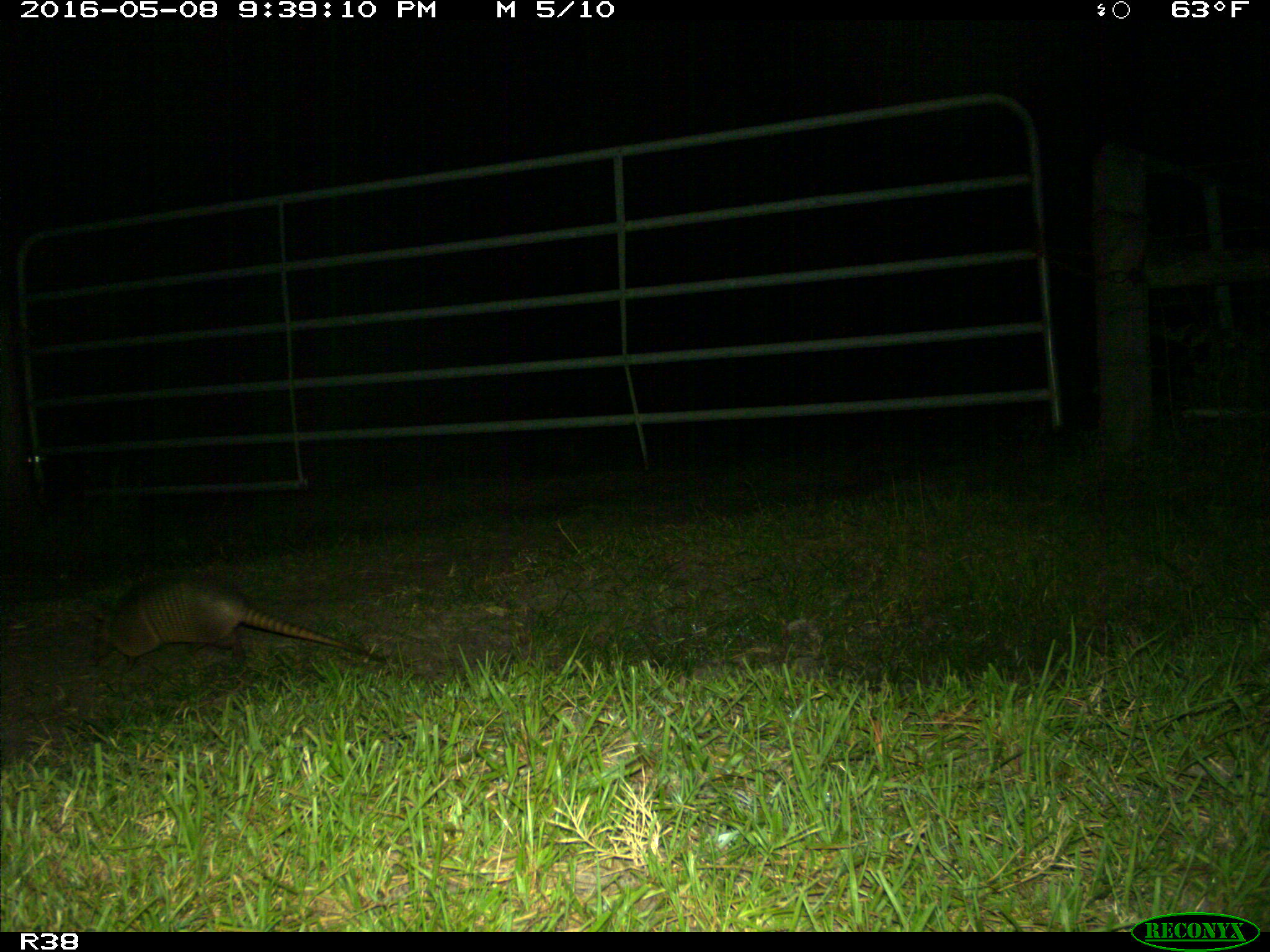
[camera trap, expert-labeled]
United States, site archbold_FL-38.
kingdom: Animalia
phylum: Chordata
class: Mammalia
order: Cingulata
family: Dasypodidae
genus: Dasypus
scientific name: Dasypus novemcinctus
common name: nine-banded armadillo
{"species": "Dasypus novemcinctus (nine-banded armadillo)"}